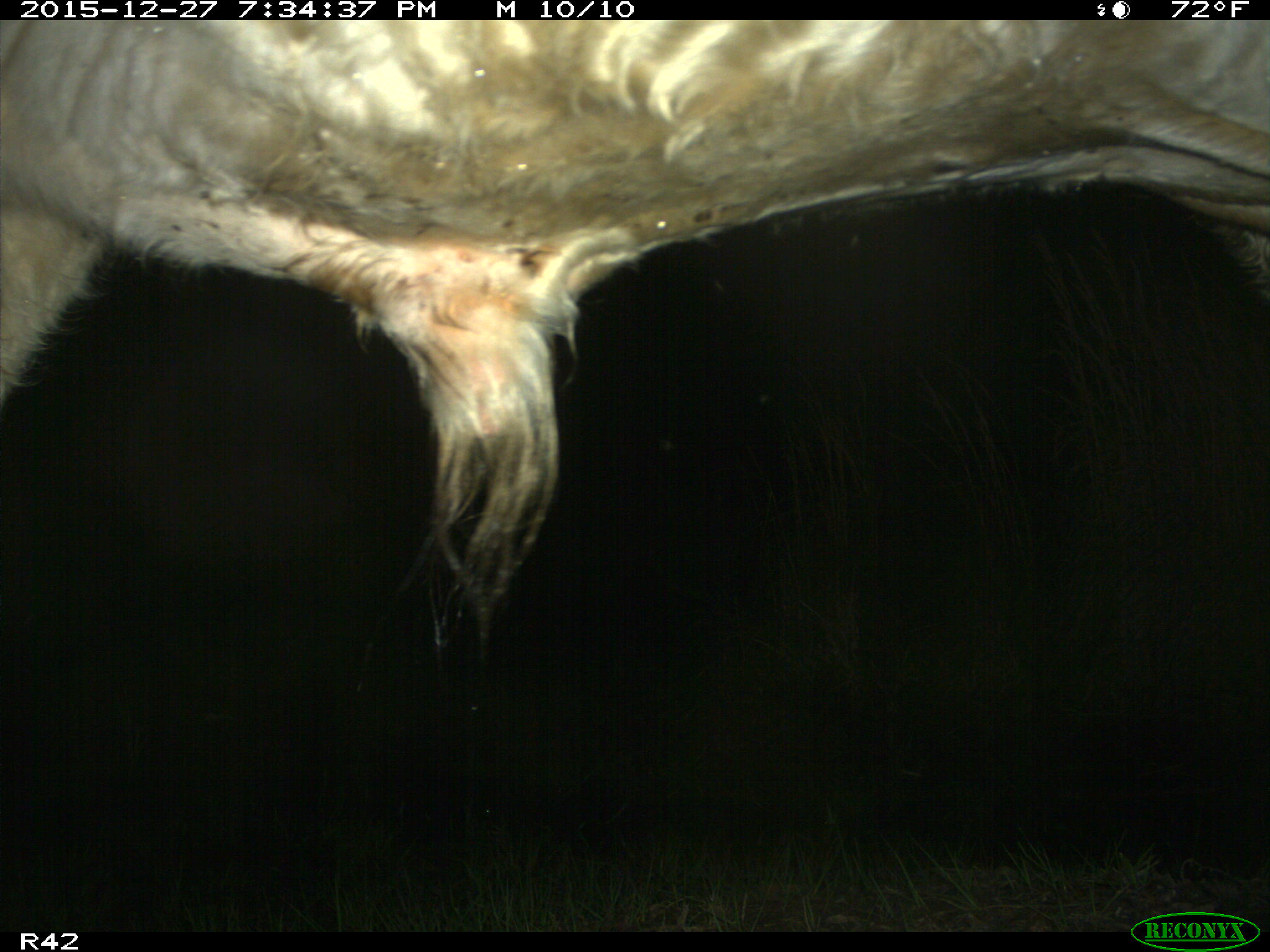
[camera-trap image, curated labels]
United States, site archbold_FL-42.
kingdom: Animalia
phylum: Chordata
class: Mammalia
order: Artiodactyla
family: Bovidae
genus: Bos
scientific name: Bos taurus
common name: domestic cow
Bos taurus (domestic cow).